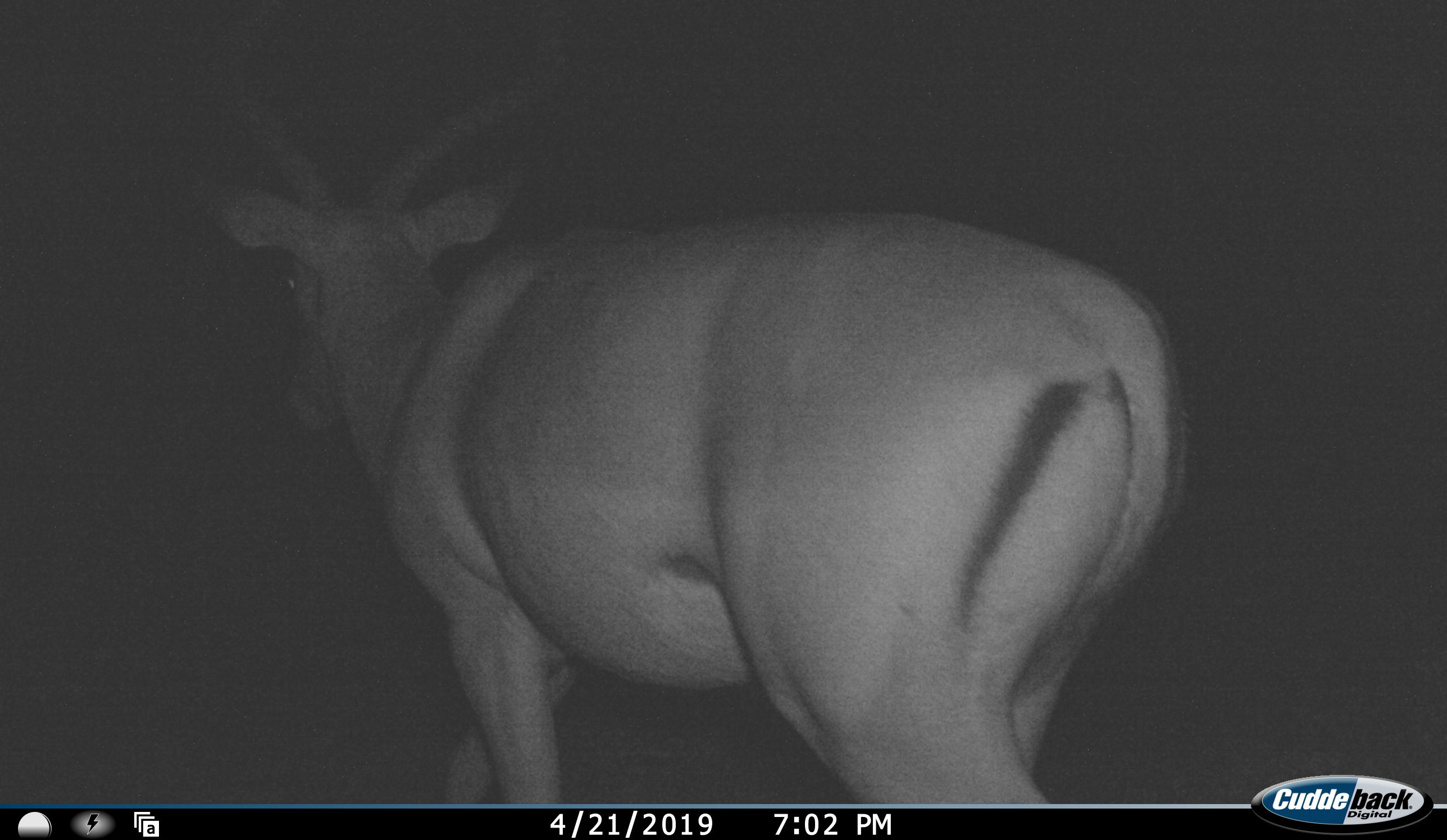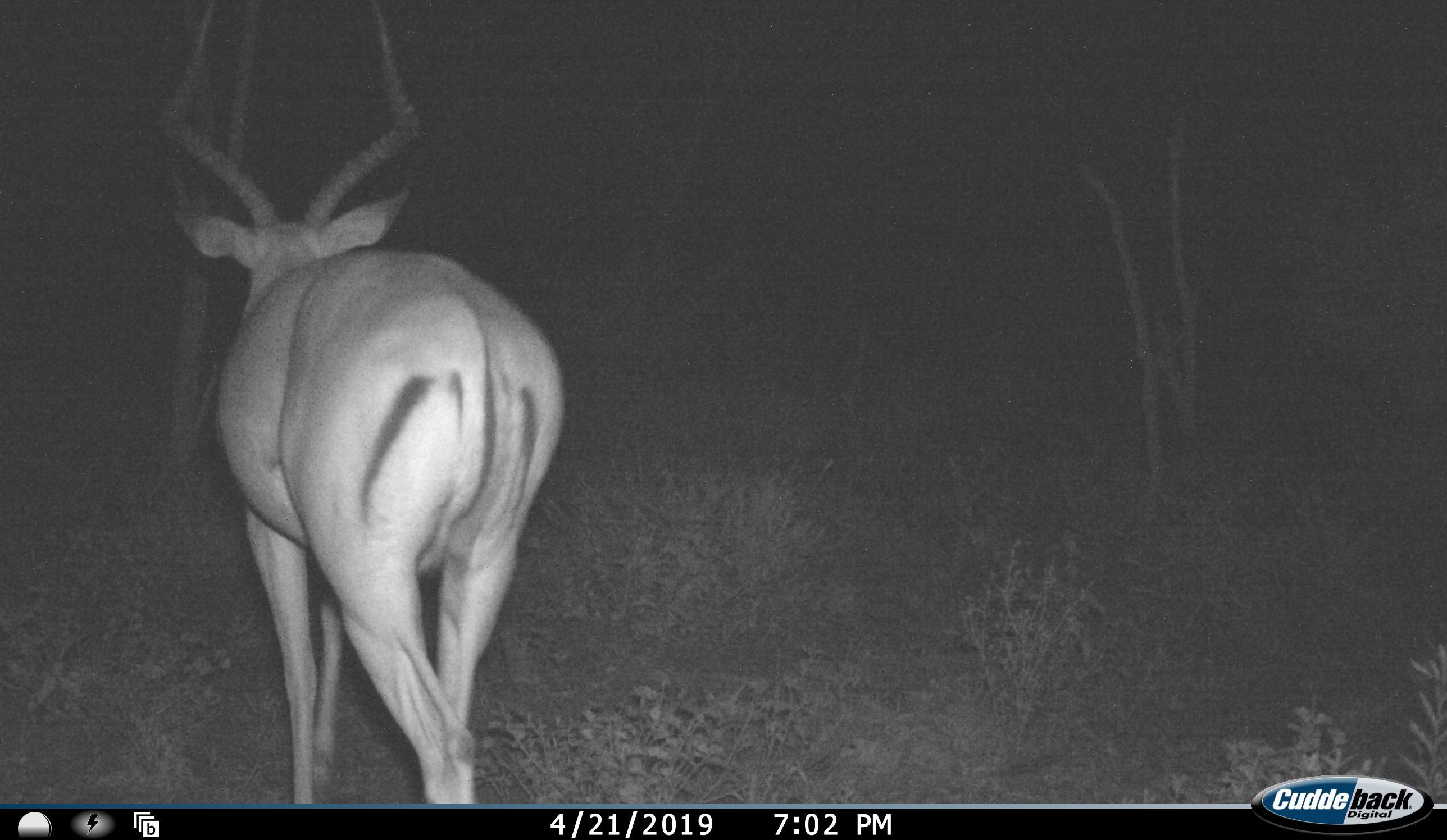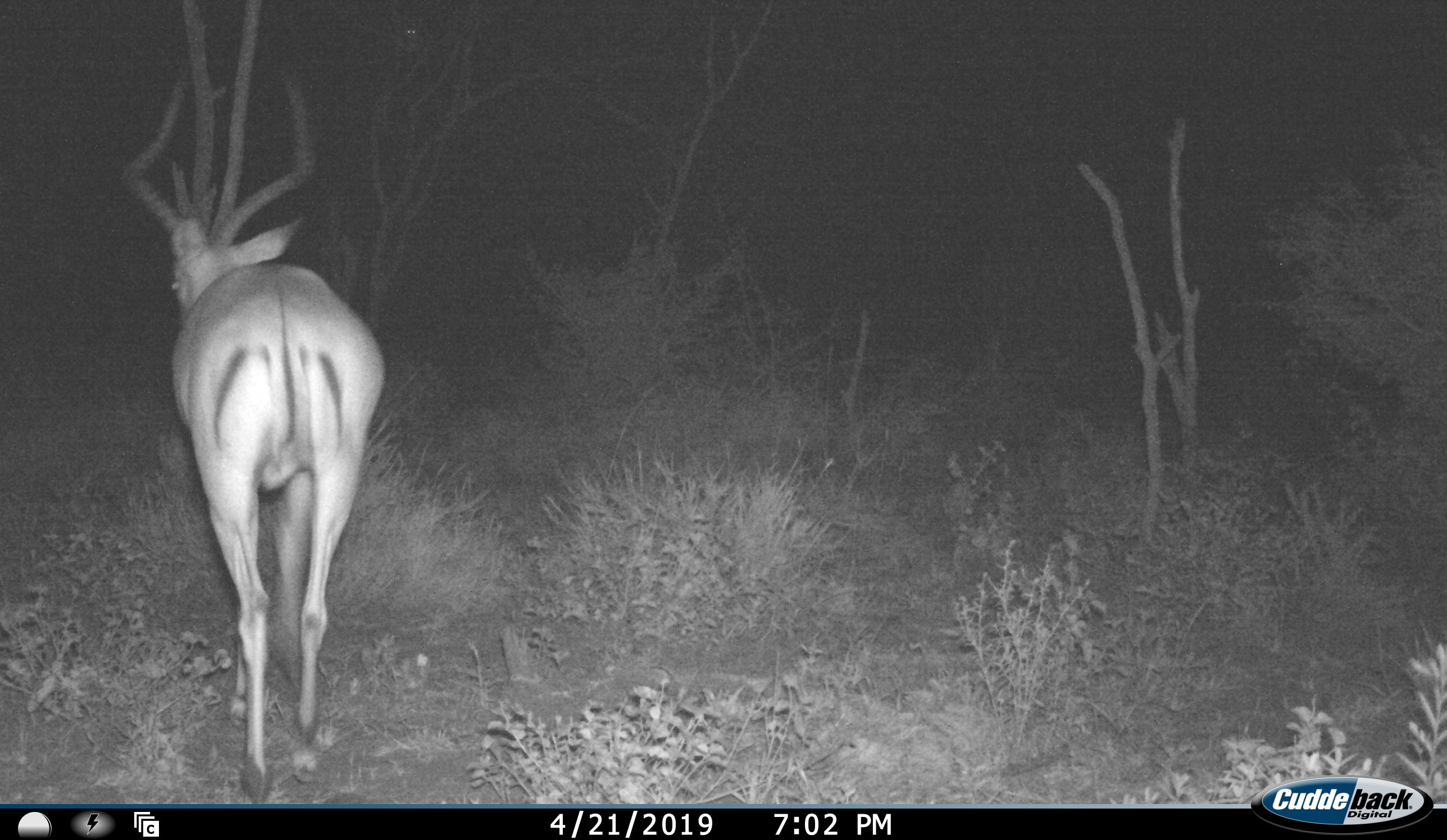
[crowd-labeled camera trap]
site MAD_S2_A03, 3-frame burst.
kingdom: Animalia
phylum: Chordata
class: Mammalia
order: Artiodactyla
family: Bovidae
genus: Aepyceros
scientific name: Aepyceros melampus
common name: impala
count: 1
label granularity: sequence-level